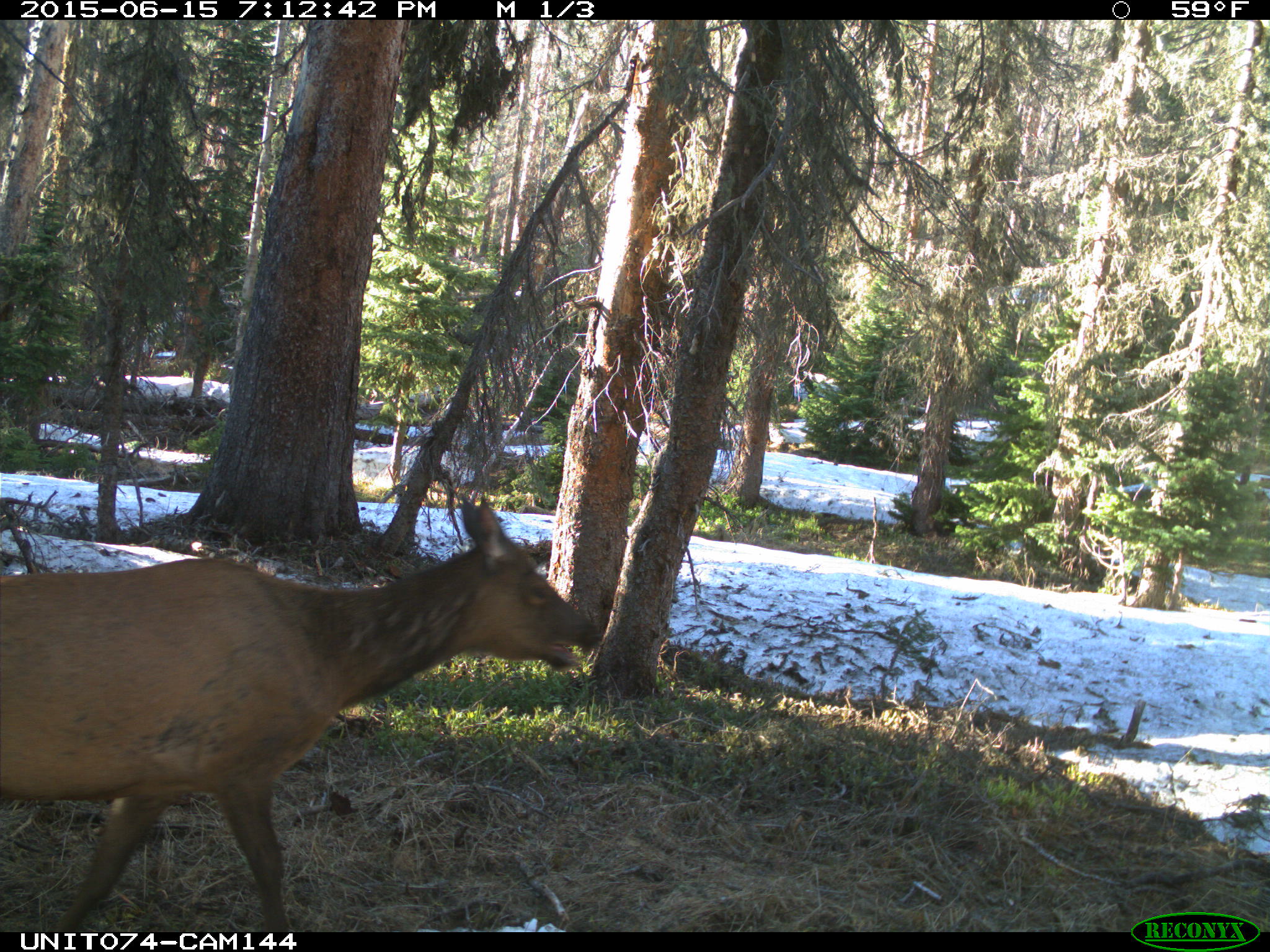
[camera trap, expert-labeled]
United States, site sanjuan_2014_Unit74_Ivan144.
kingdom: Animalia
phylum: Chordata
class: Mammalia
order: Artiodactyla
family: Cervidae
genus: Cervus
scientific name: Cervus elaphus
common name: red deer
Cervus elaphus (red deer).